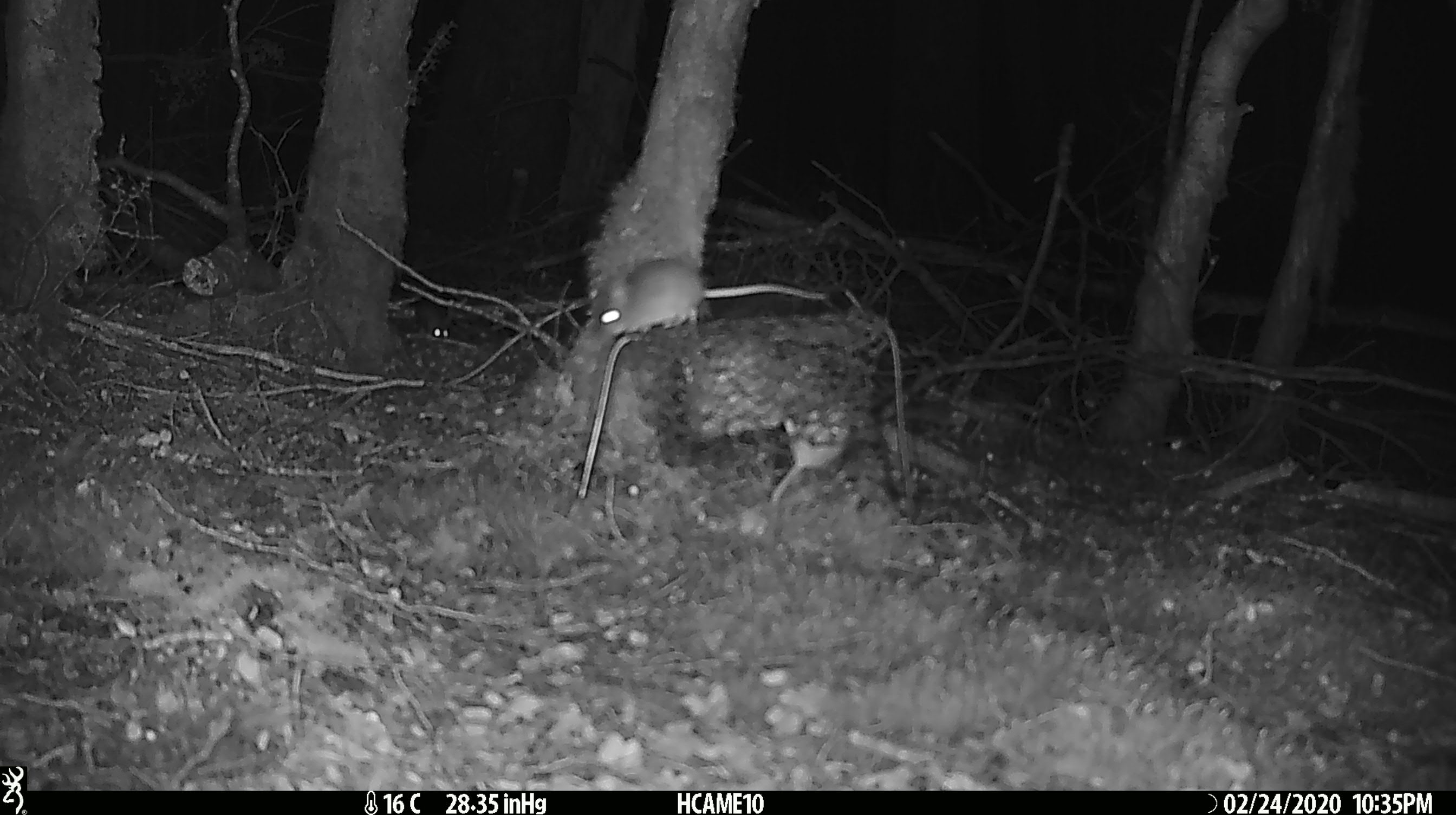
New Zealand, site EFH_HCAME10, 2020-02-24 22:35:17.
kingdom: Animalia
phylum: Chordata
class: Mammalia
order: Rodentia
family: Muridae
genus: Mus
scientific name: Mus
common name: mouse